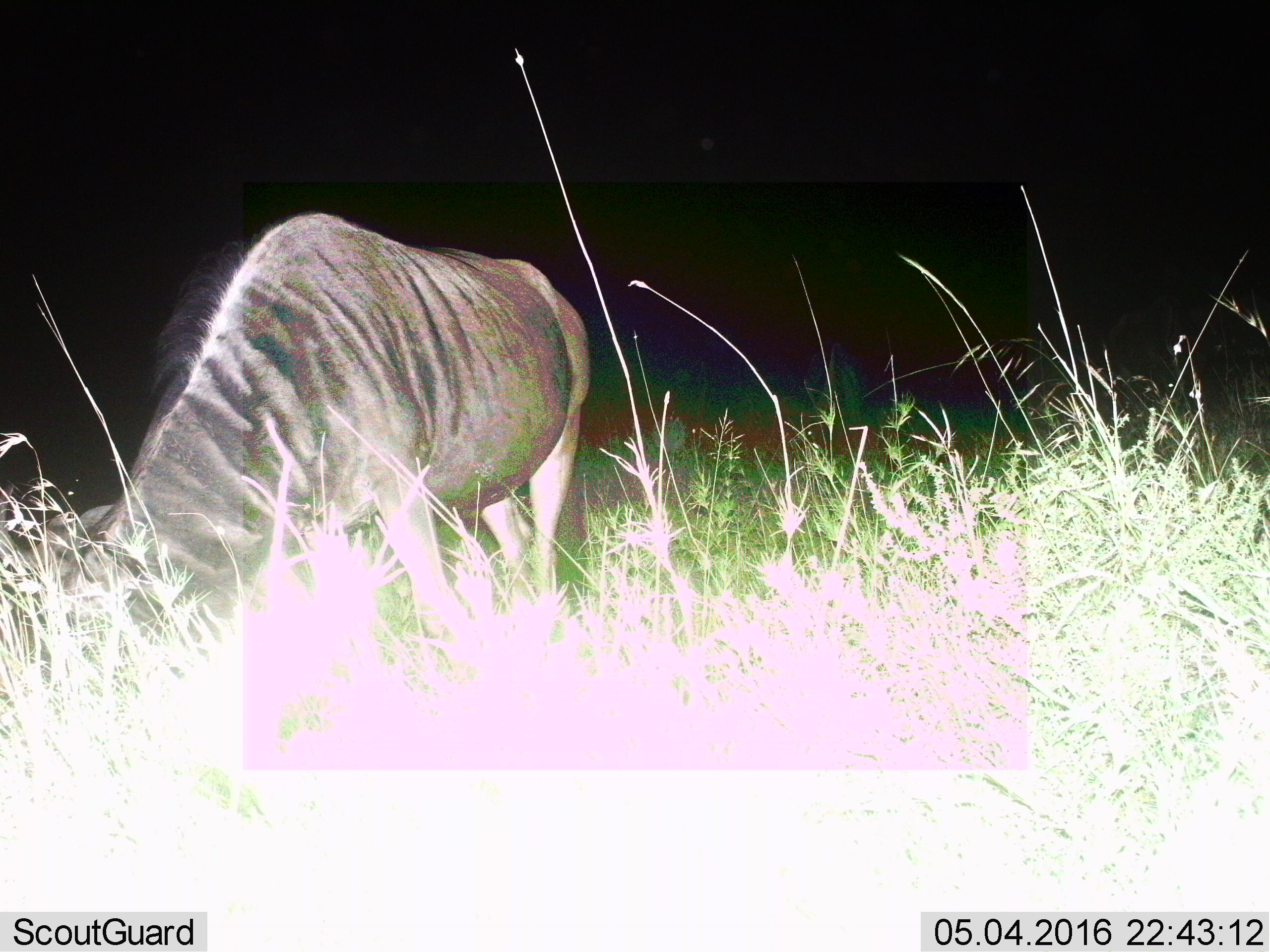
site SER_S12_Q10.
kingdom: Animalia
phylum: Chordata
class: Mammalia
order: Artiodactyla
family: Bovidae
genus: Connochaetes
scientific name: Connochaetes taurinus taurinus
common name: blue wildebeest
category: wildebeestblue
Wildebeestblue (blue wildebeest) (Connochaetes taurinus taurinus), count 1. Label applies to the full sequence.